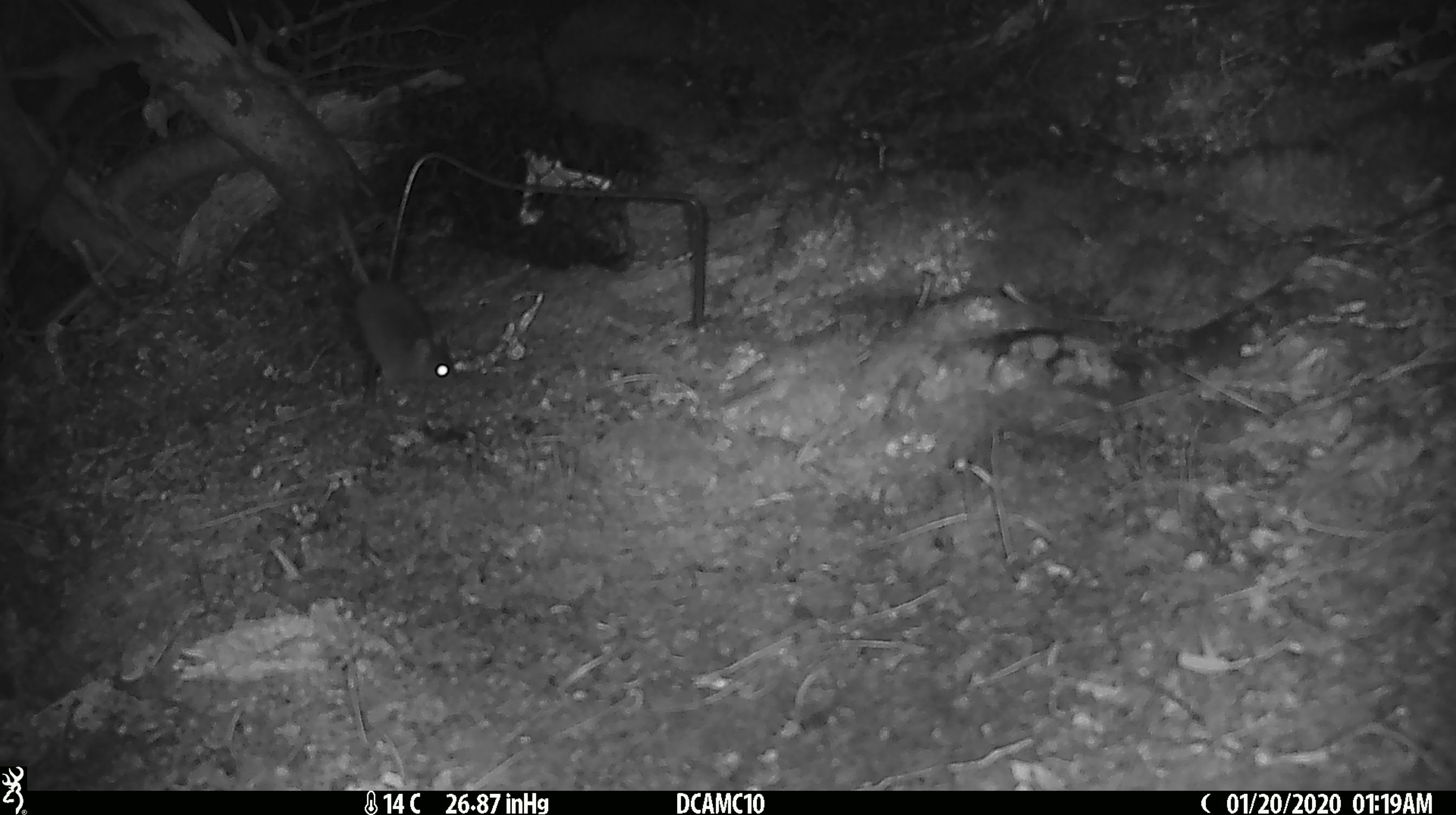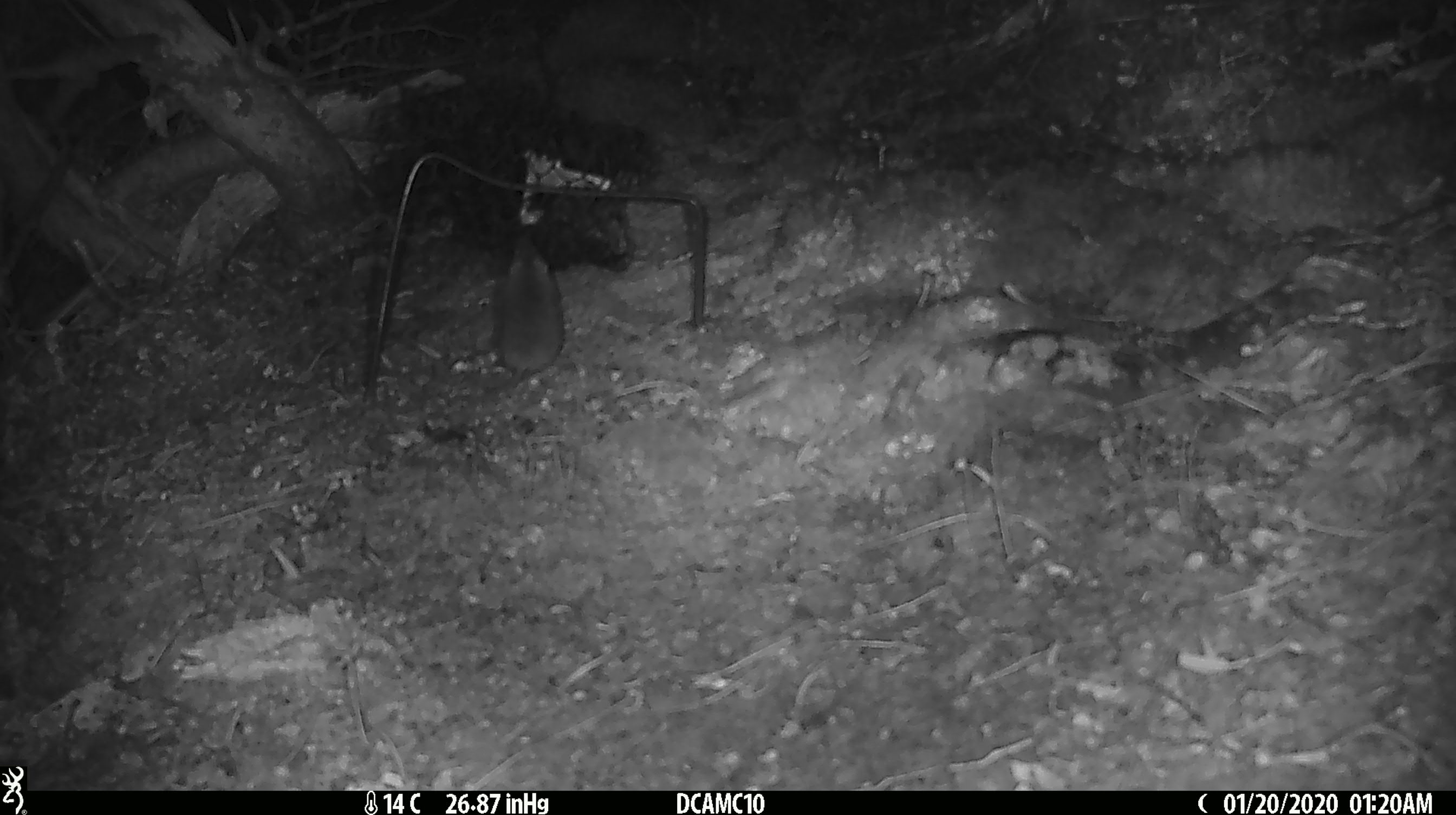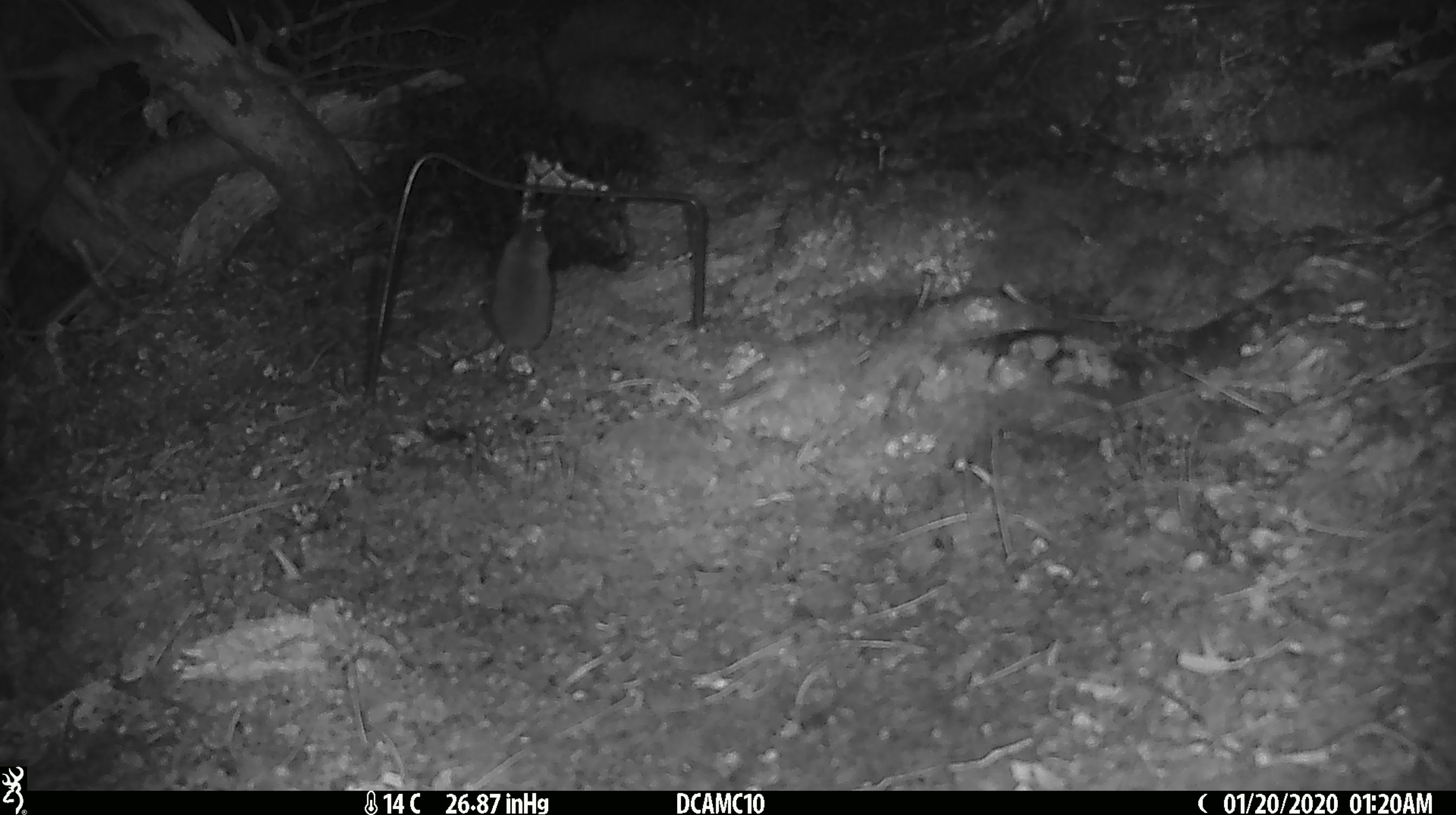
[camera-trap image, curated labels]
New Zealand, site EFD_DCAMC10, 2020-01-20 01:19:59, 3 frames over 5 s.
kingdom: Animalia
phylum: Chordata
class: Mammalia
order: Rodentia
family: Muridae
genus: Mus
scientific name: Mus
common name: mouse